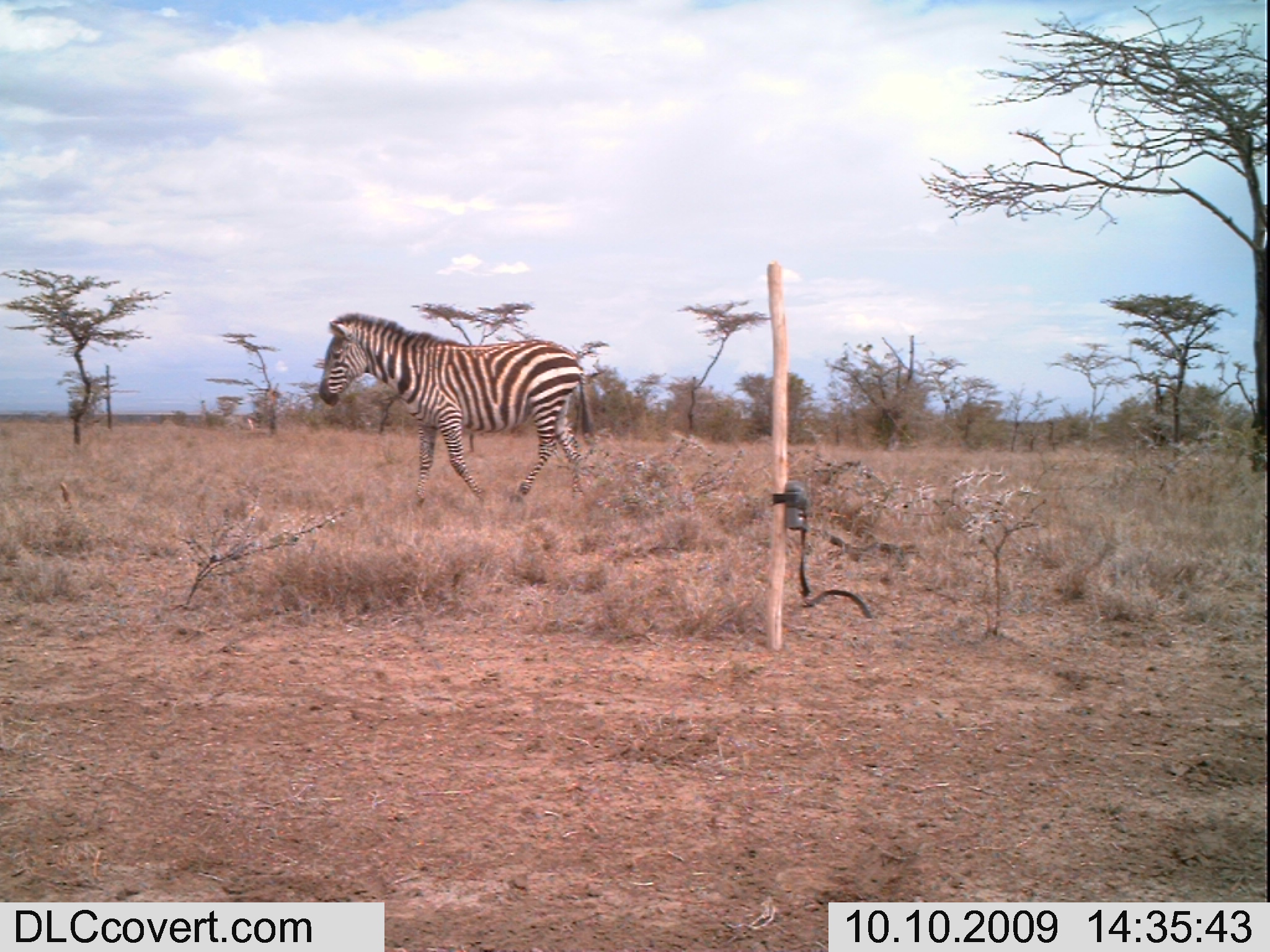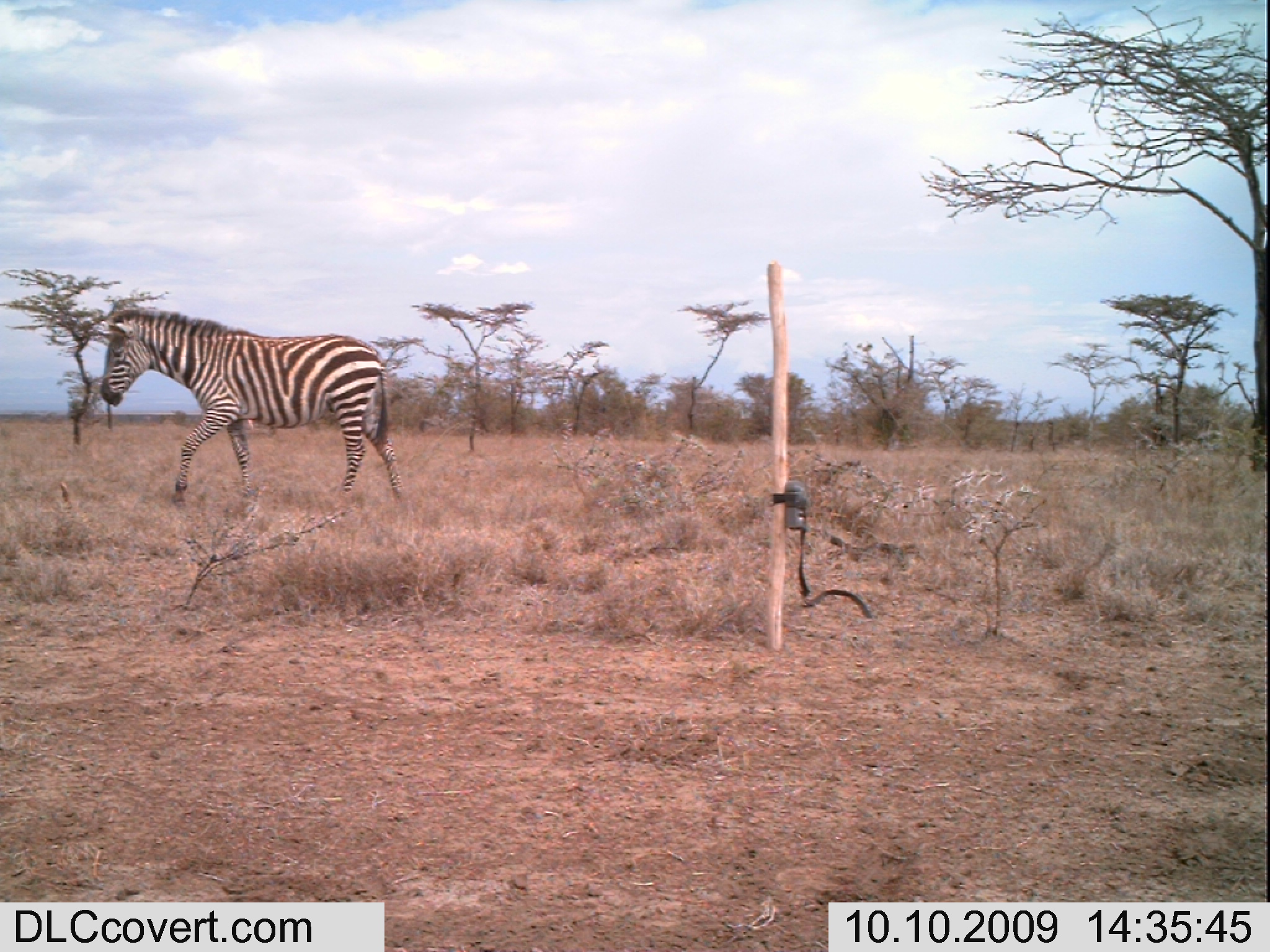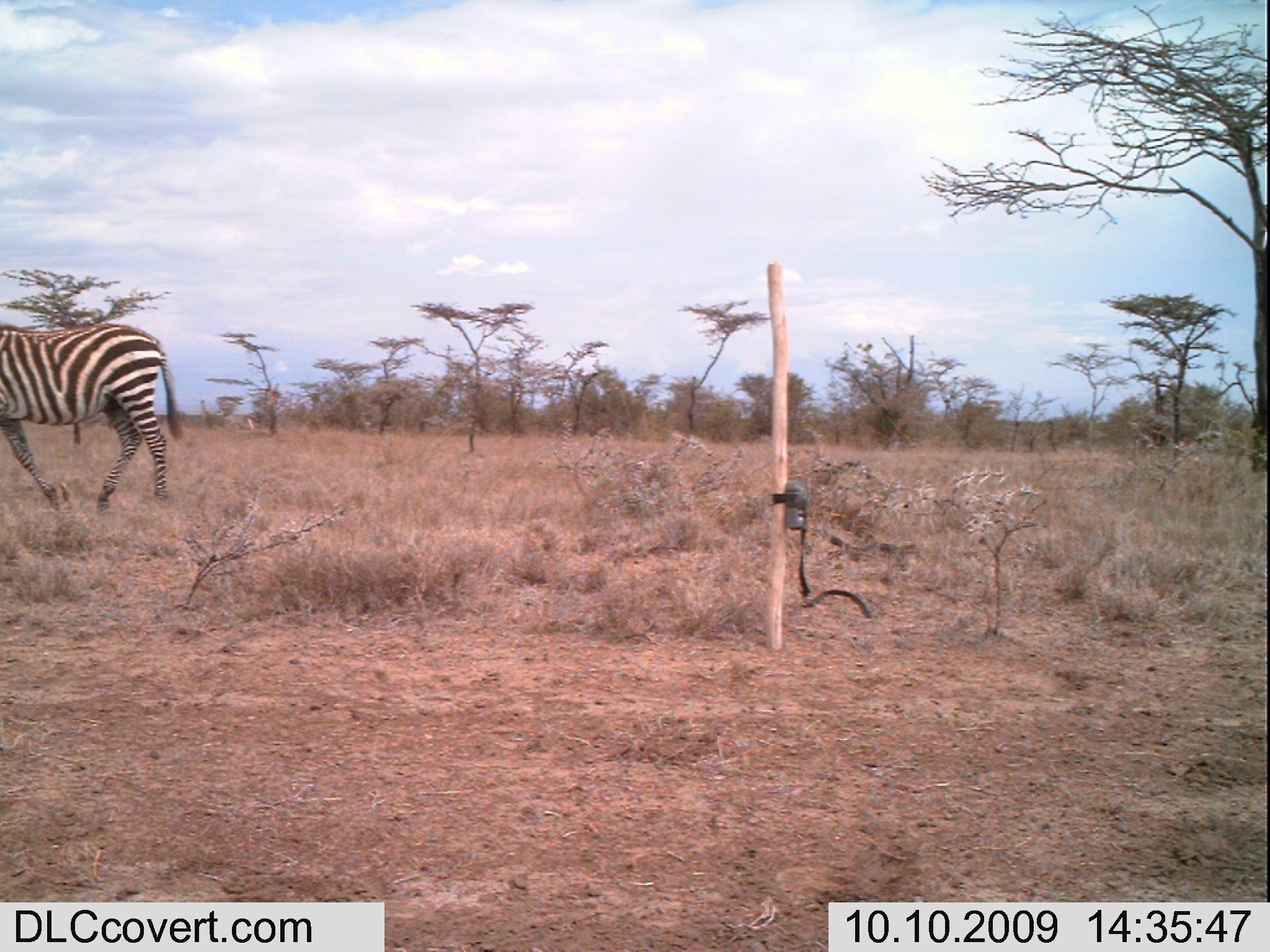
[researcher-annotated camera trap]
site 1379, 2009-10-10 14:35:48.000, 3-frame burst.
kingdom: Animalia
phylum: Chordata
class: Mammalia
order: Perissodactyla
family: Equidae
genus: Equus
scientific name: Equus quagga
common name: plains zebra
Equus quagga (plains zebra), count 1.